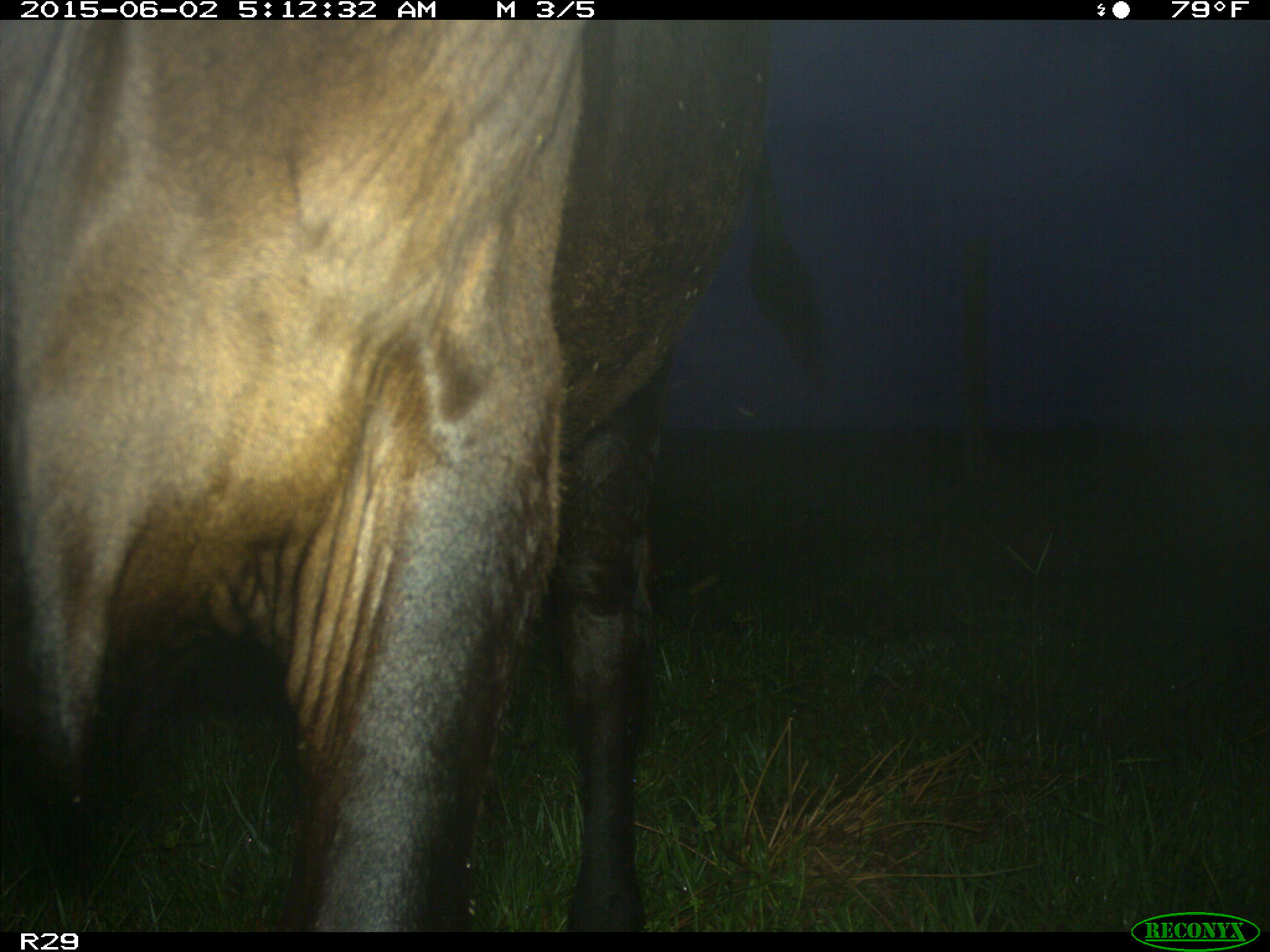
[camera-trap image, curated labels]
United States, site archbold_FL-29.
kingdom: Animalia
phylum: Chordata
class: Mammalia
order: Artiodactyla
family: Bovidae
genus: Bos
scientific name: Bos taurus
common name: domestic cow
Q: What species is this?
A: Bos taurus (domestic cow).